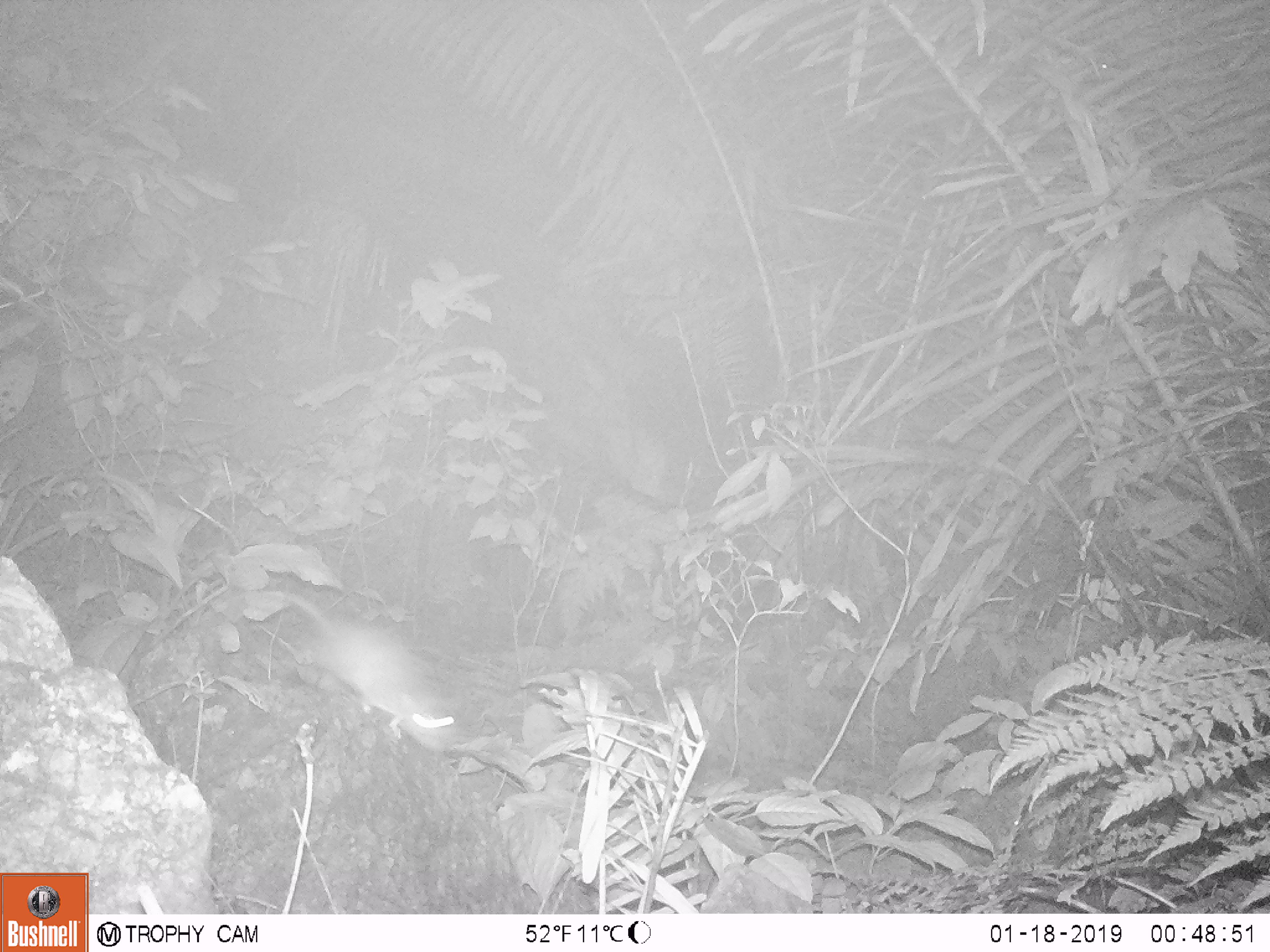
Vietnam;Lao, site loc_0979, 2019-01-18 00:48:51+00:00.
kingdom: Animalia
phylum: Chordata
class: Mammalia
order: Rodentia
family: Muridae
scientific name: Muridae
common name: old-world mice and rats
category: unidentified murid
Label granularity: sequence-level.